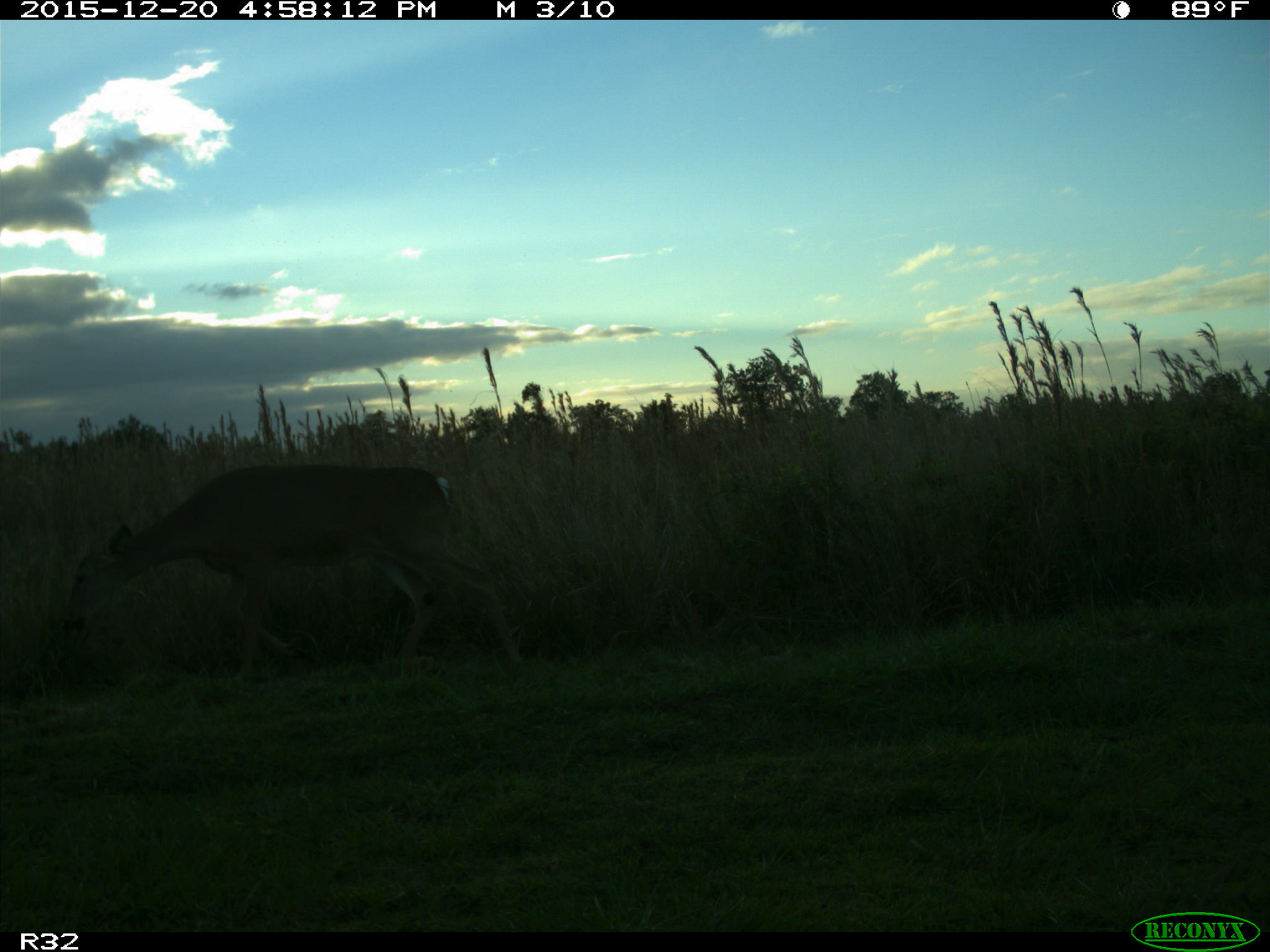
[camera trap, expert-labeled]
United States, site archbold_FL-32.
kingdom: Animalia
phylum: Chordata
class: Mammalia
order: Artiodactyla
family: Cervidae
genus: Odocoileus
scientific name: Odocoileus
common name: deer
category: unidentified deer